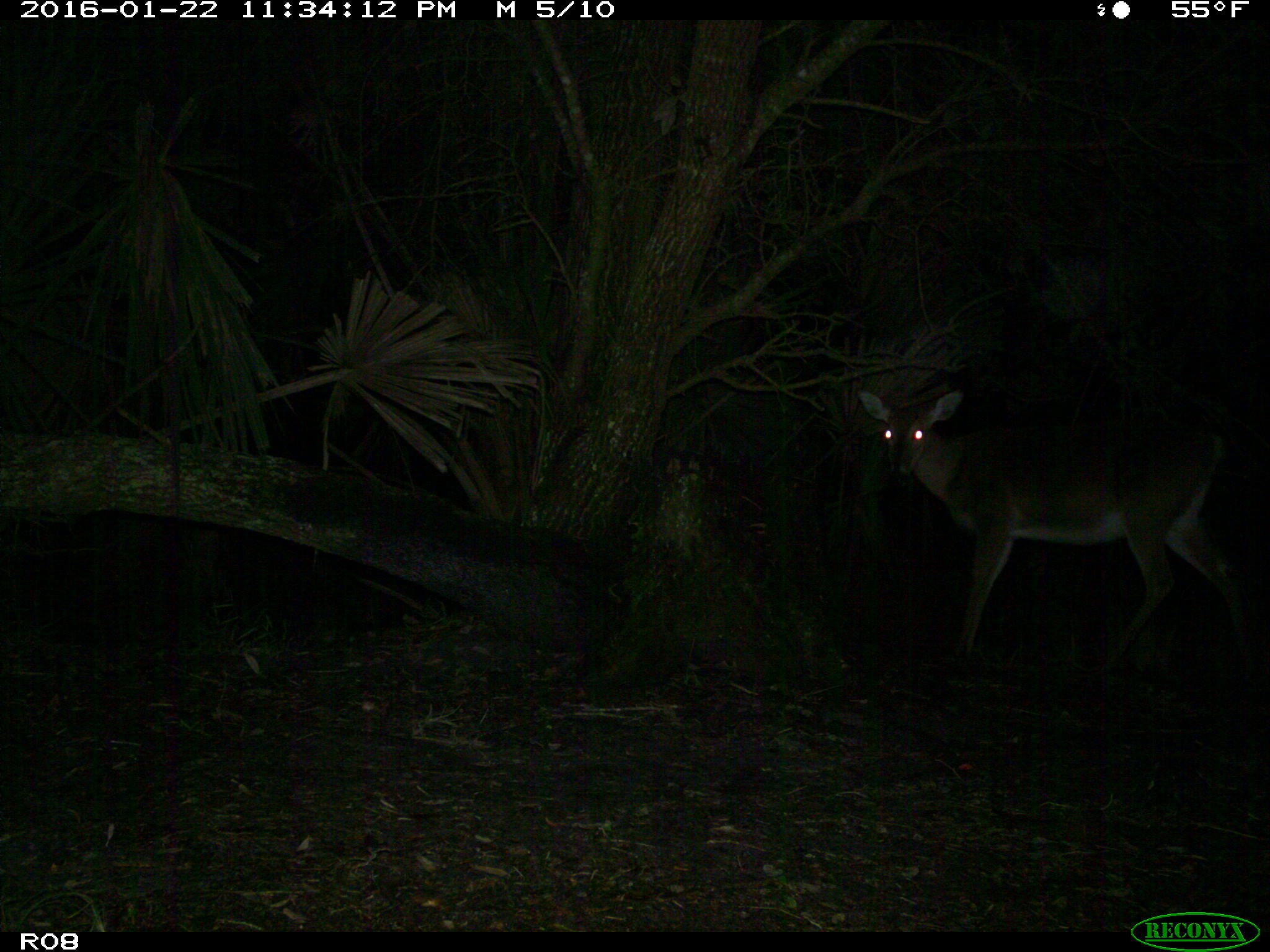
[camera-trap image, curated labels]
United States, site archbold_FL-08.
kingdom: Animalia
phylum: Chordata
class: Mammalia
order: Artiodactyla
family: Cervidae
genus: Odocoileus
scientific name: Odocoileus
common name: deer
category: unidentified deer